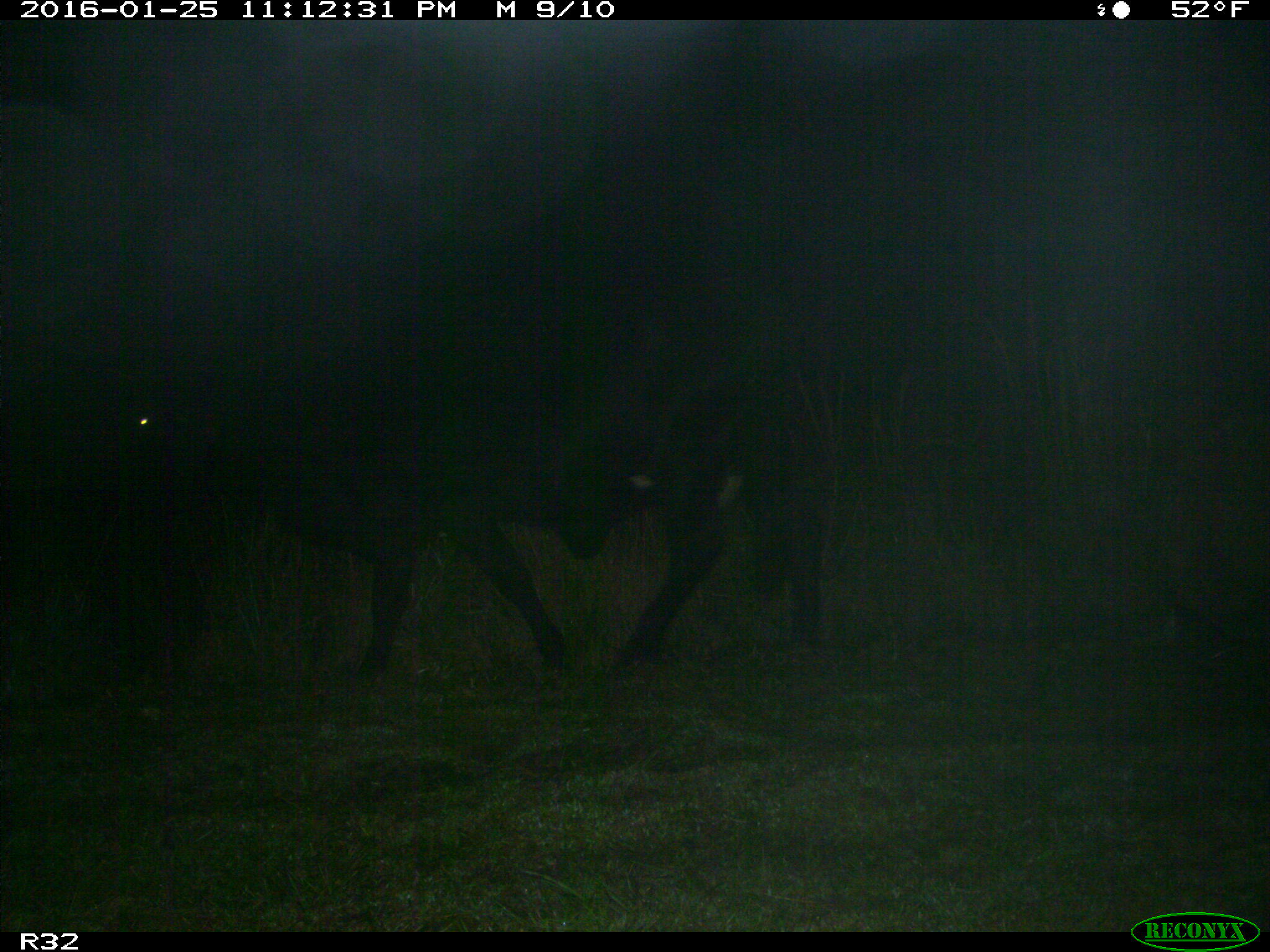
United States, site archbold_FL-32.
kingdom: Animalia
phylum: Chordata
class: Mammalia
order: Artiodactyla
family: Bovidae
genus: Bos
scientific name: Bos taurus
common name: domestic cow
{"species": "Bos taurus (domestic cow)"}